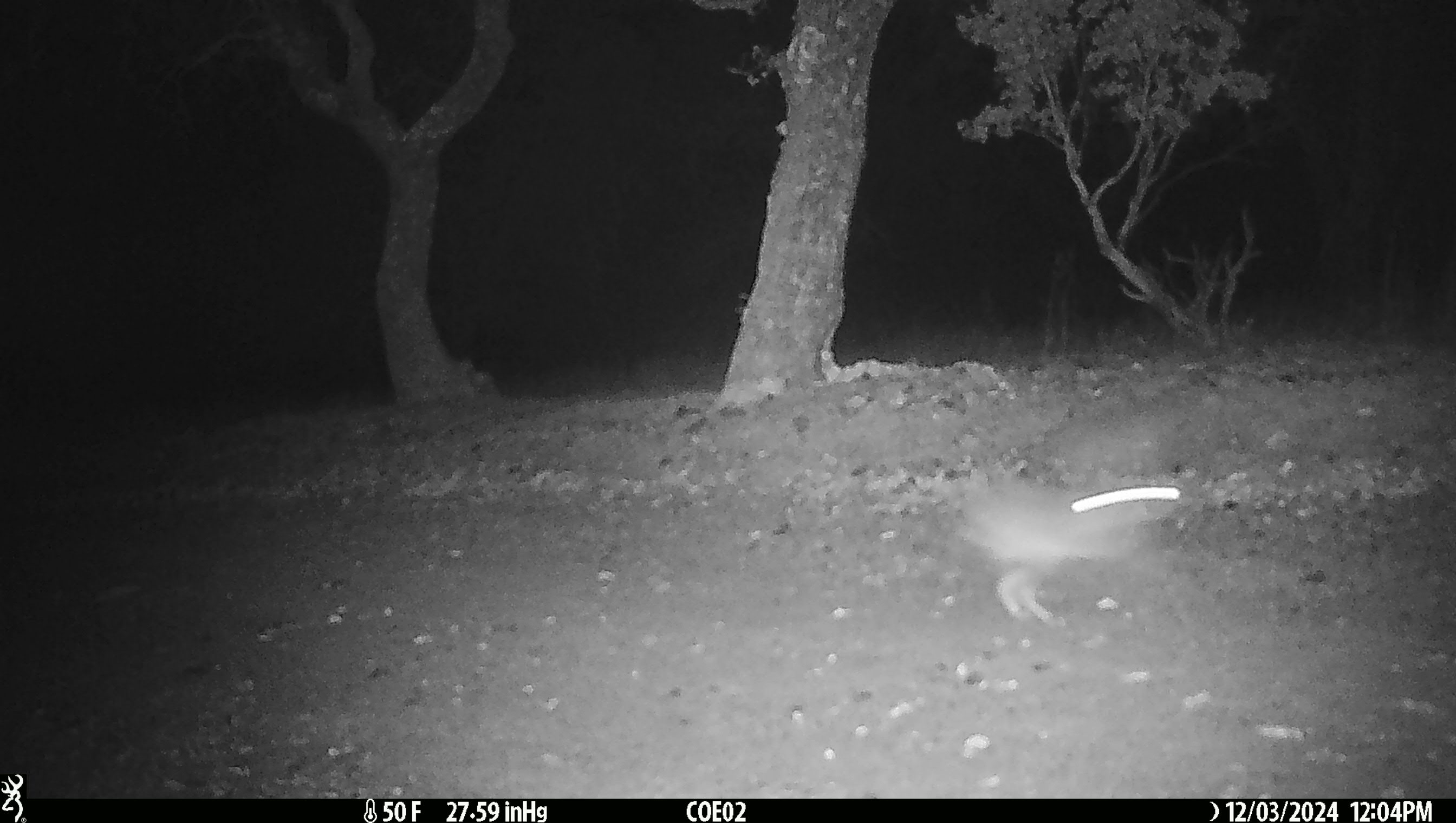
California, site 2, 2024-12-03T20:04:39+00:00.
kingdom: Animalia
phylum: Chordata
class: Mammalia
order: Lagomorpha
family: Leporidae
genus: Lepus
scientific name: Lepus californicus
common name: black-tailed jackrabbit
Black-tailed jackrabbit (Lepus californicus).